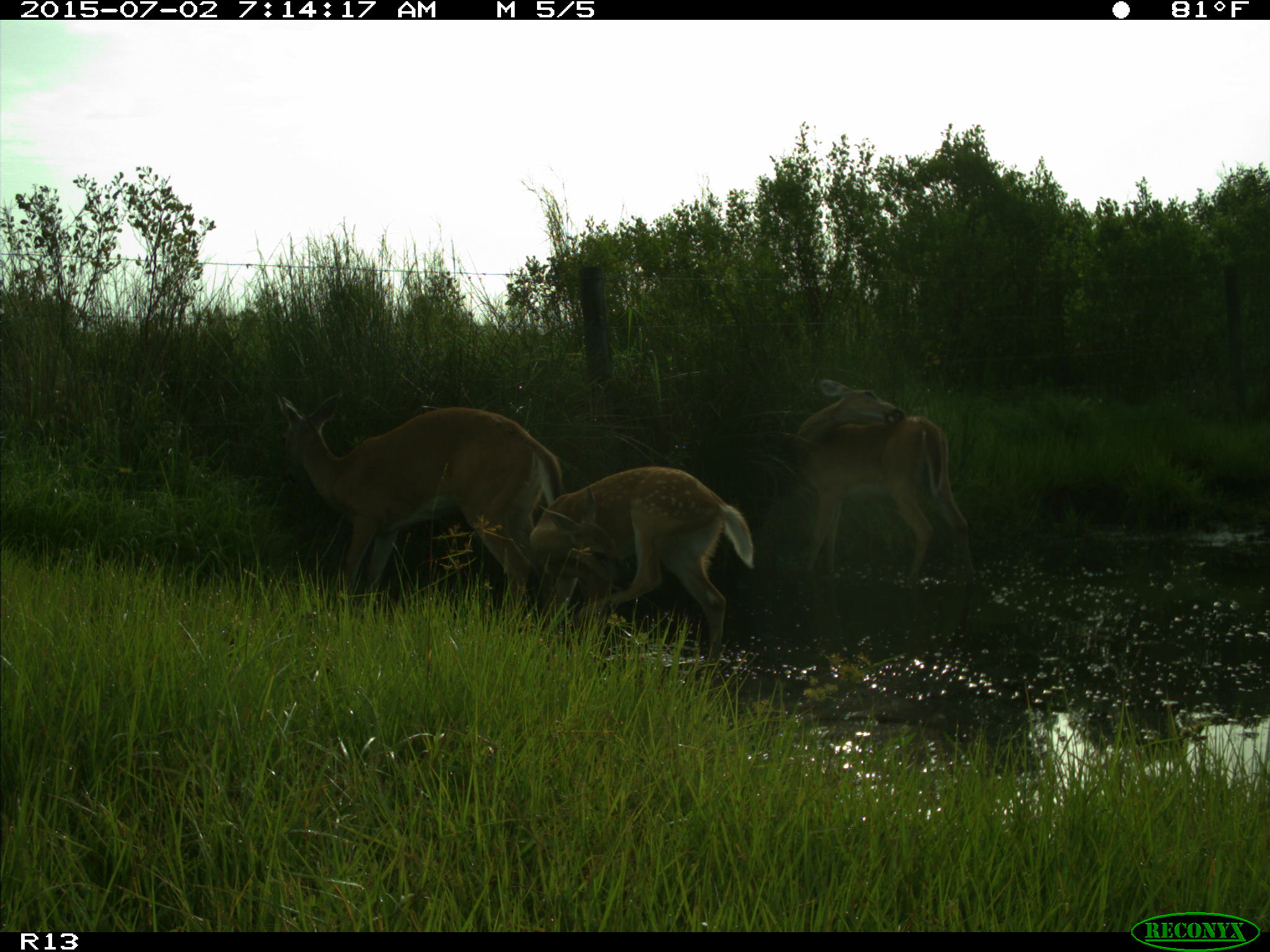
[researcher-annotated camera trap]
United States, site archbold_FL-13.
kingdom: Animalia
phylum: Chordata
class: Mammalia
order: Artiodactyla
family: Cervidae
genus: Odocoileus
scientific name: Odocoileus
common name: deer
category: unidentified deer